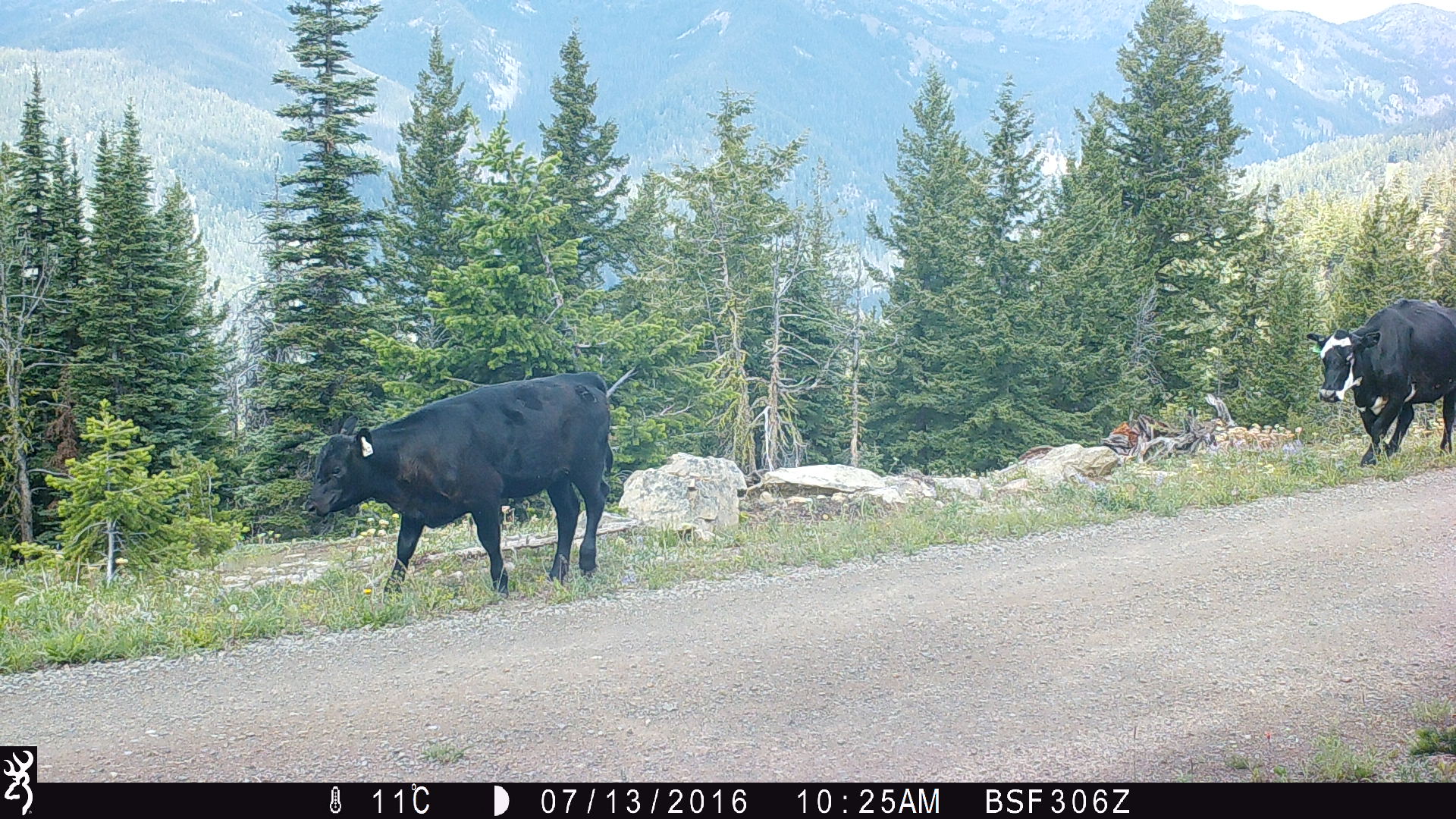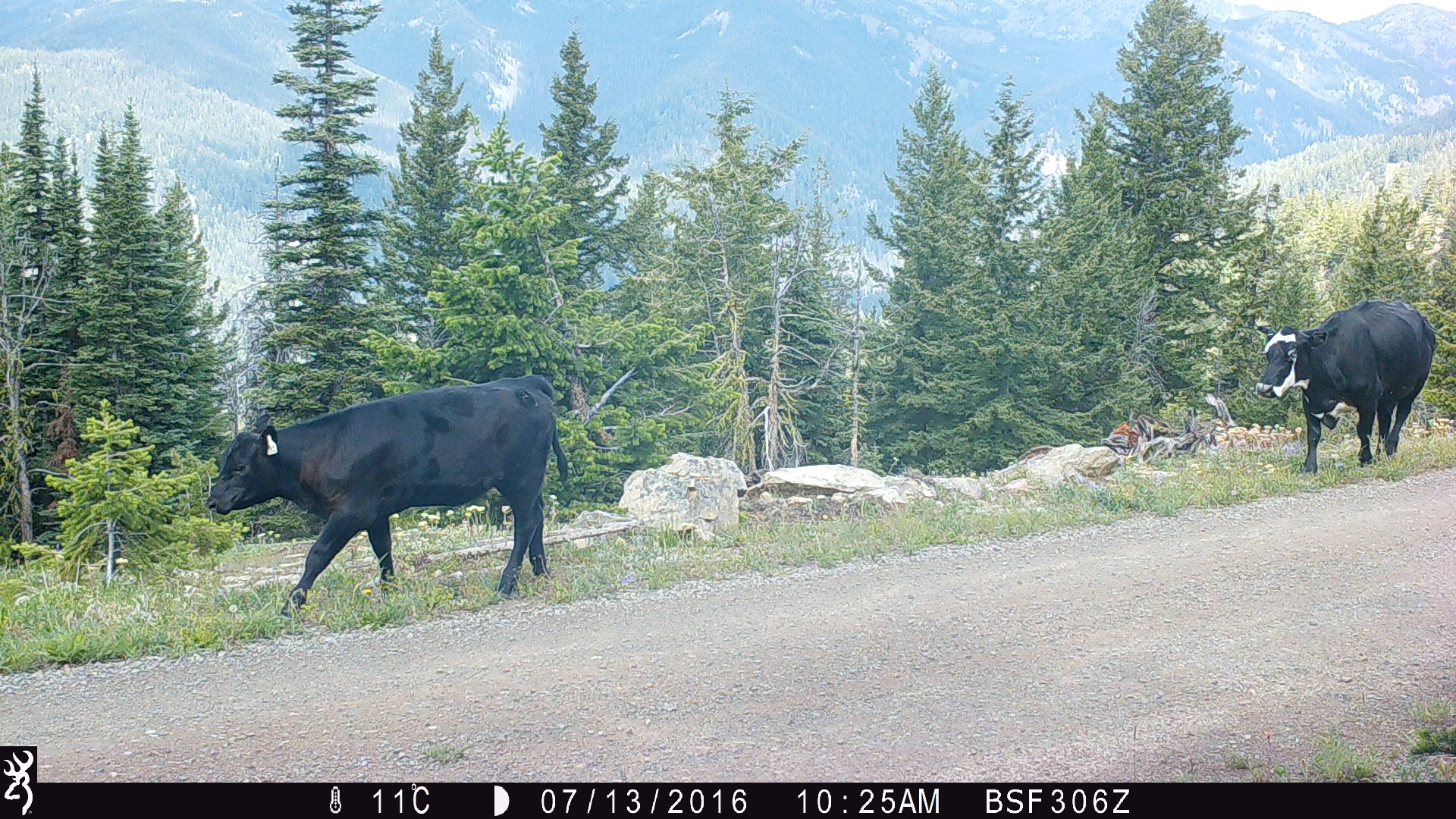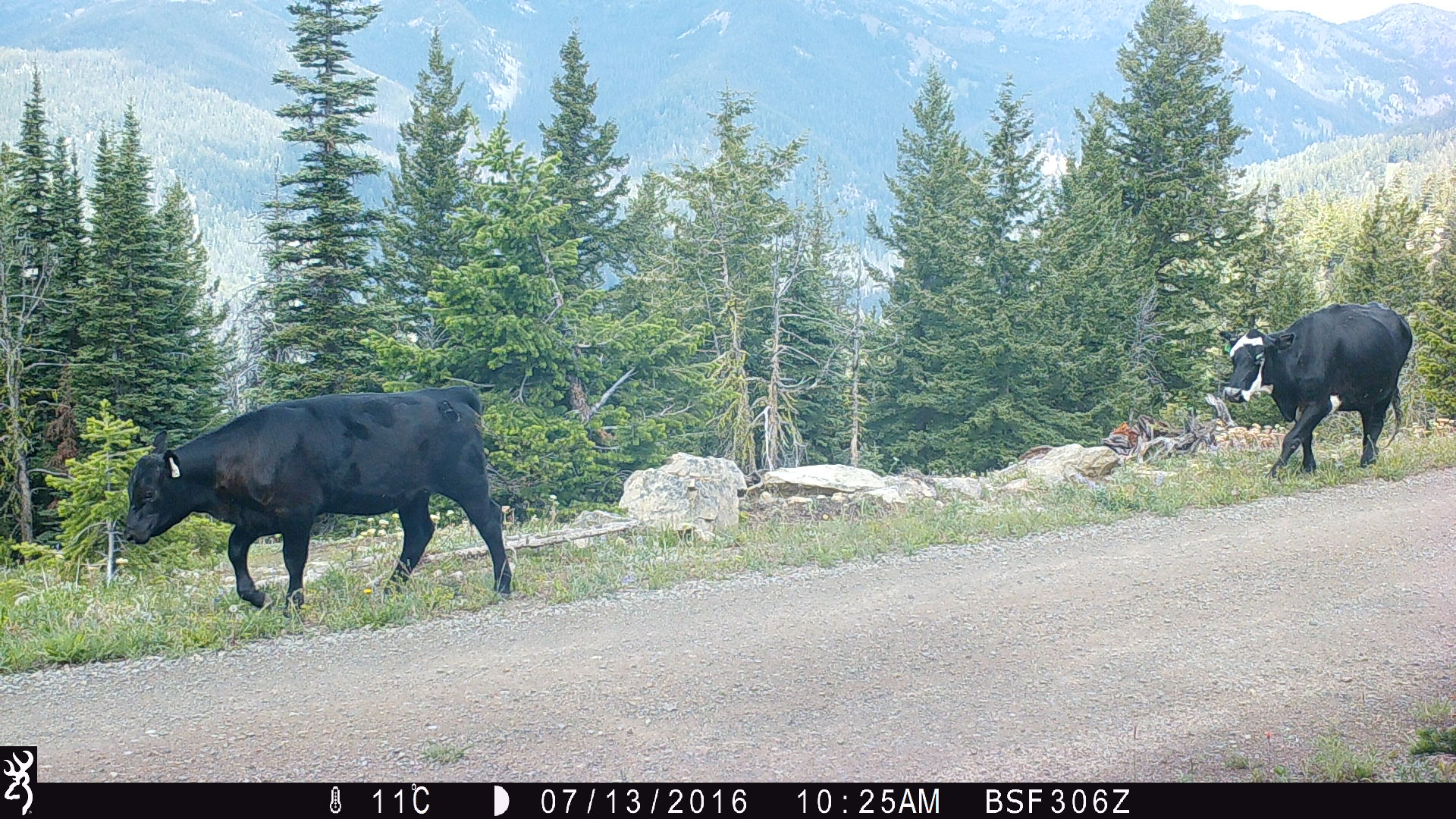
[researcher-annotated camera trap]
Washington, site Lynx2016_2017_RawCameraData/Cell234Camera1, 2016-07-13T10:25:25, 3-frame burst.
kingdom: Animalia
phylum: Chordata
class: Mammalia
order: Artiodactyla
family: Bovidae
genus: Bos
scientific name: Bos taurus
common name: domestic cattle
Domestic cattle (Bos taurus). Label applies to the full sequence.